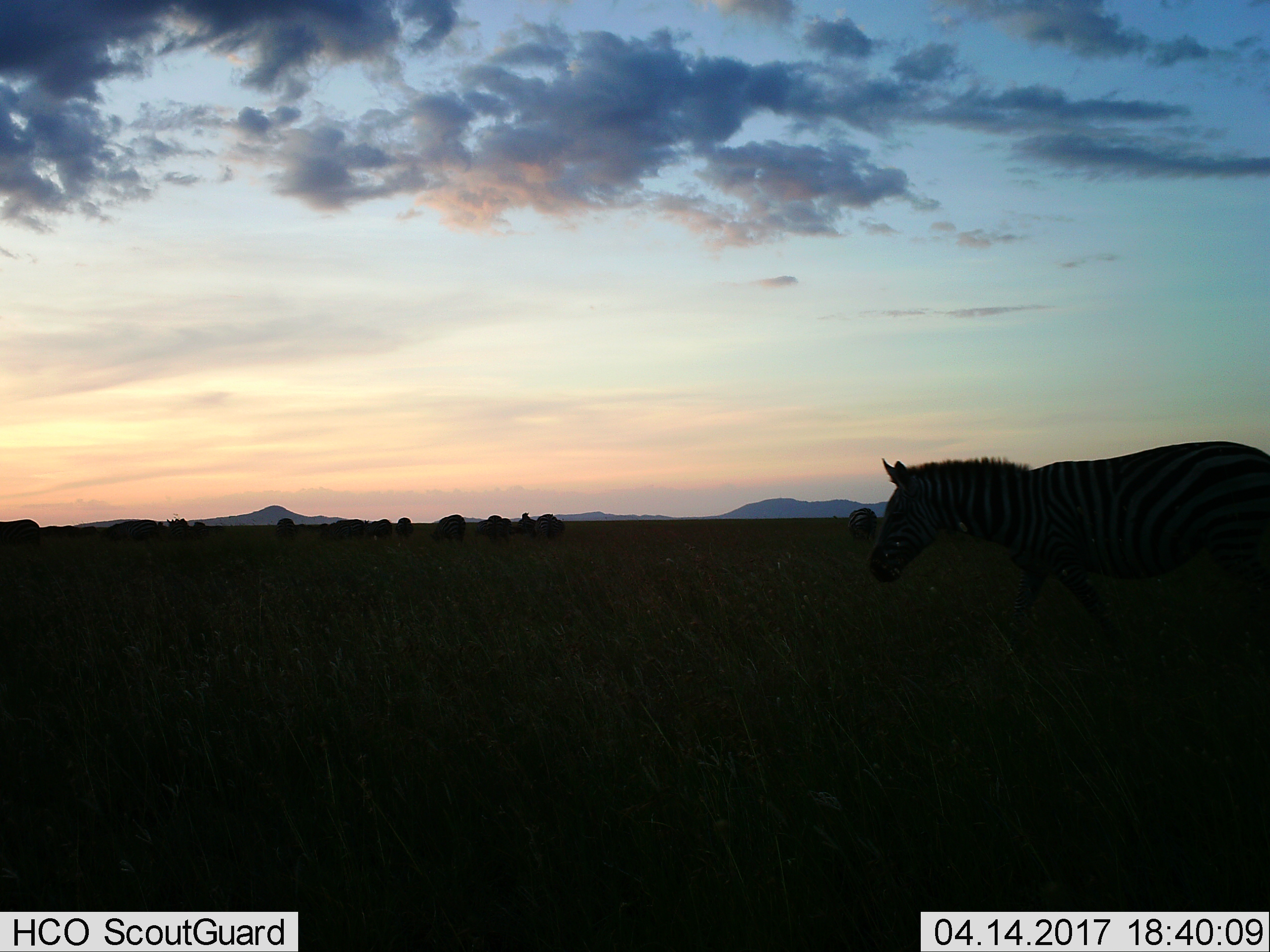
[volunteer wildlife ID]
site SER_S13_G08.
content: unidentified animal